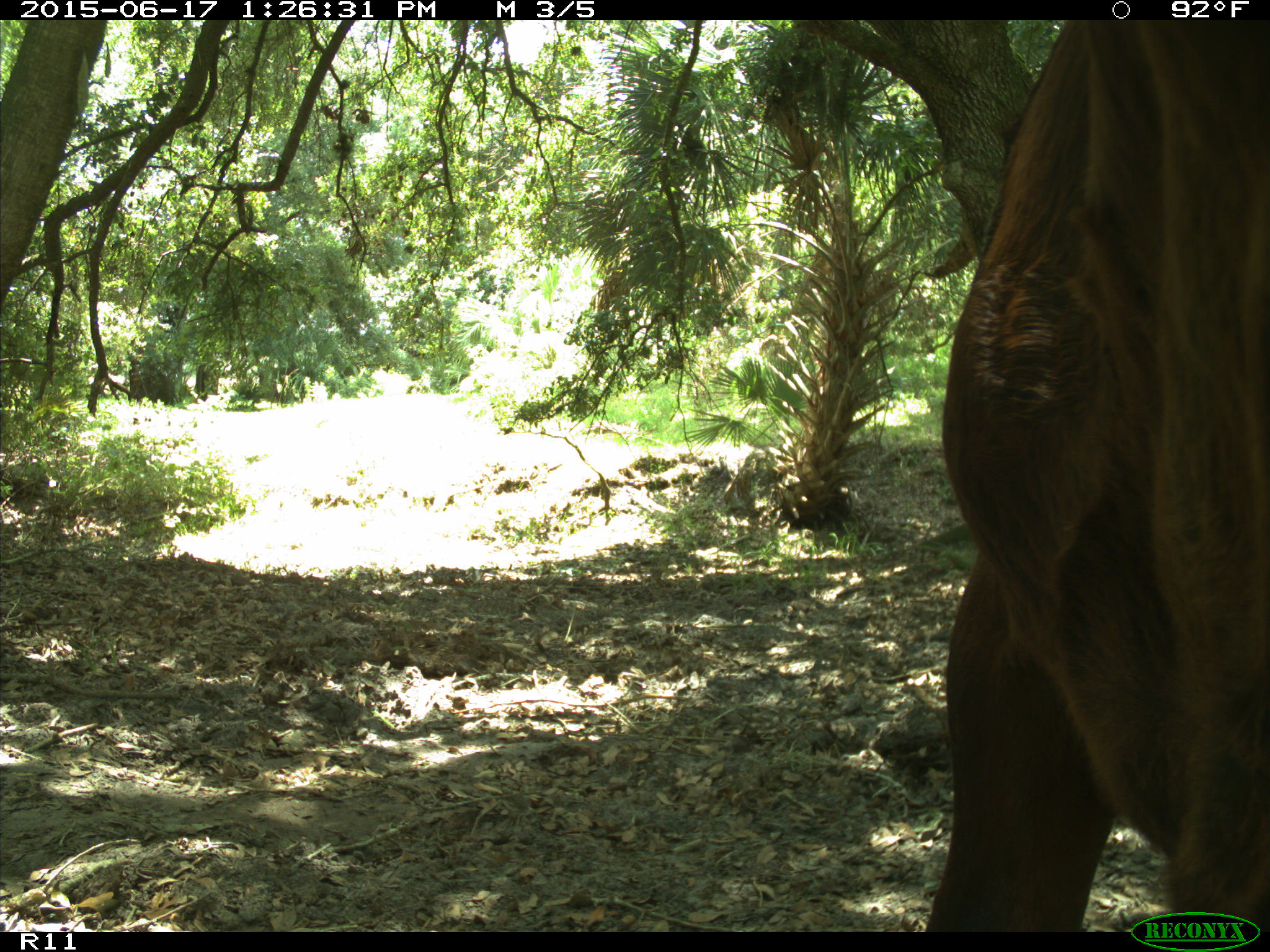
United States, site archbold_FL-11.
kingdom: Animalia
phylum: Chordata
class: Mammalia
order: Artiodactyla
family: Bovidae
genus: Bos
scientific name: Bos taurus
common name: domestic cow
Bos taurus (domestic cow).